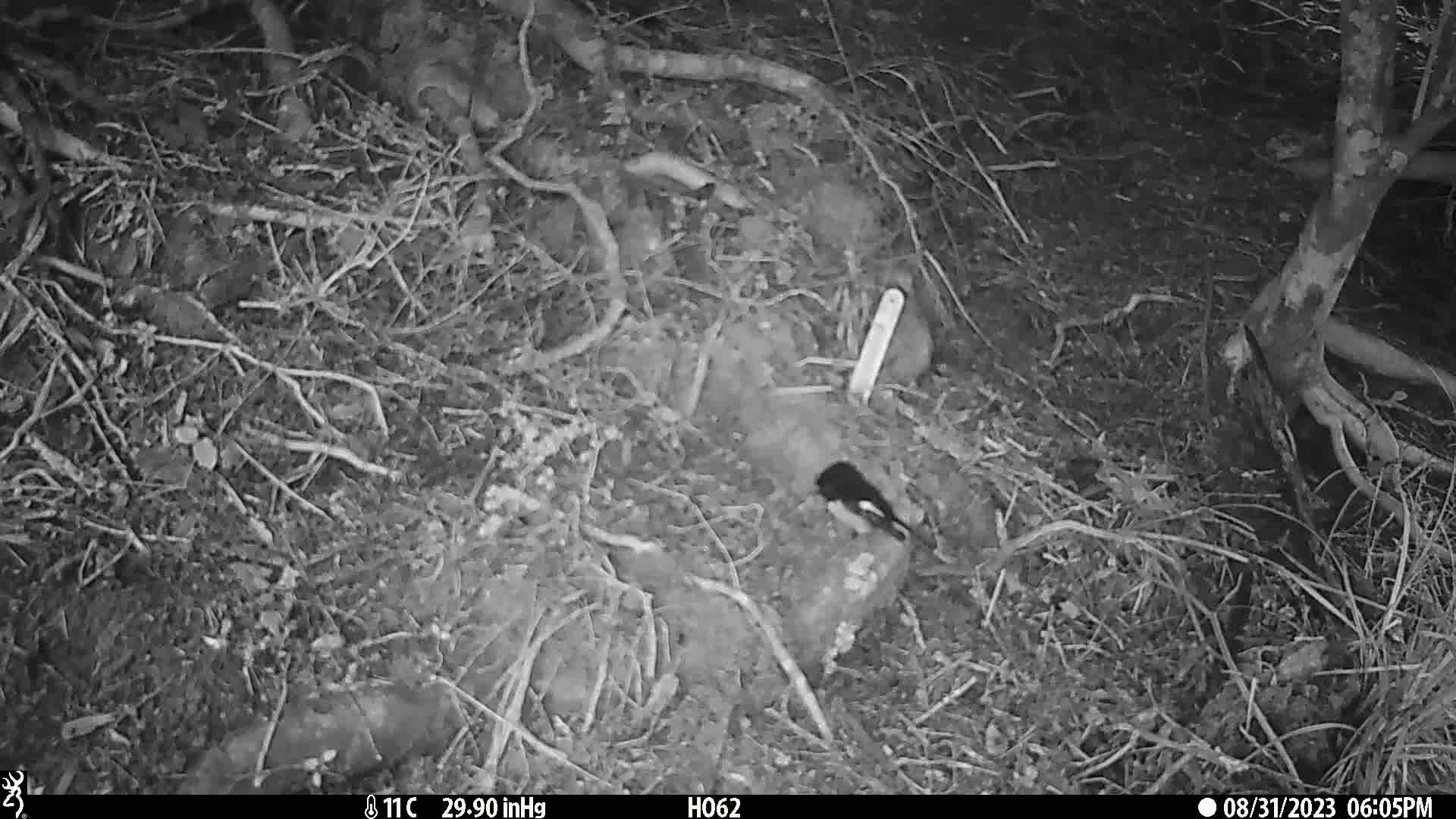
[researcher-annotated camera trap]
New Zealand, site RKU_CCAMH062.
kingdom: Animalia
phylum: Chordata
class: Aves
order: Passeriformes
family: Petroicidae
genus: Petroica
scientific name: Petroica macrocephala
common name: tomtit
Tomtit (Petroica macrocephala).